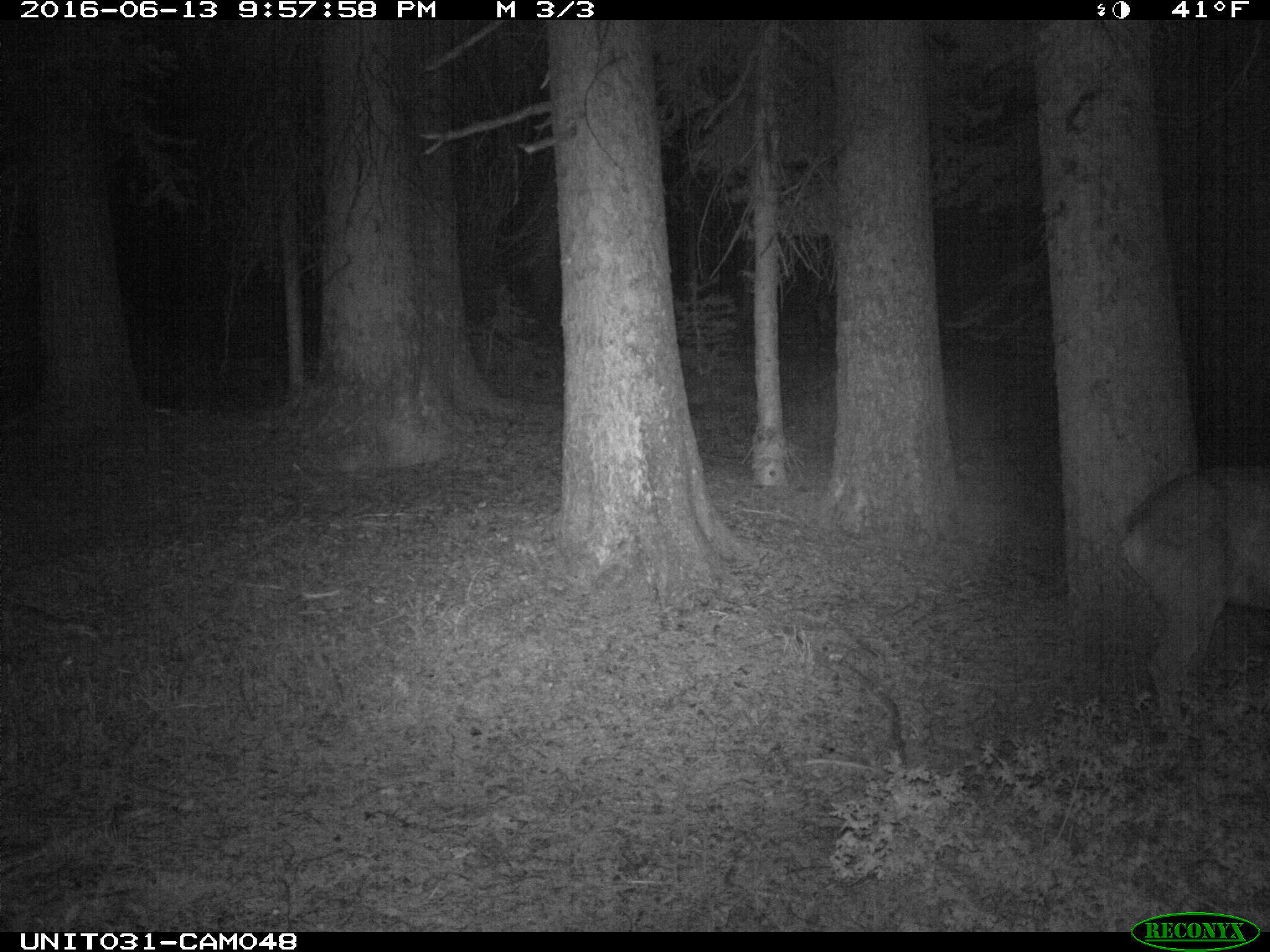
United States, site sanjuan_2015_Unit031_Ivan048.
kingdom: Animalia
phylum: Chordata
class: Mammalia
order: Artiodactyla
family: Cervidae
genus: Odocoileus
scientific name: Odocoileus hemionus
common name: mule deer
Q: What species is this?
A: Odocoileus hemionus (mule deer).